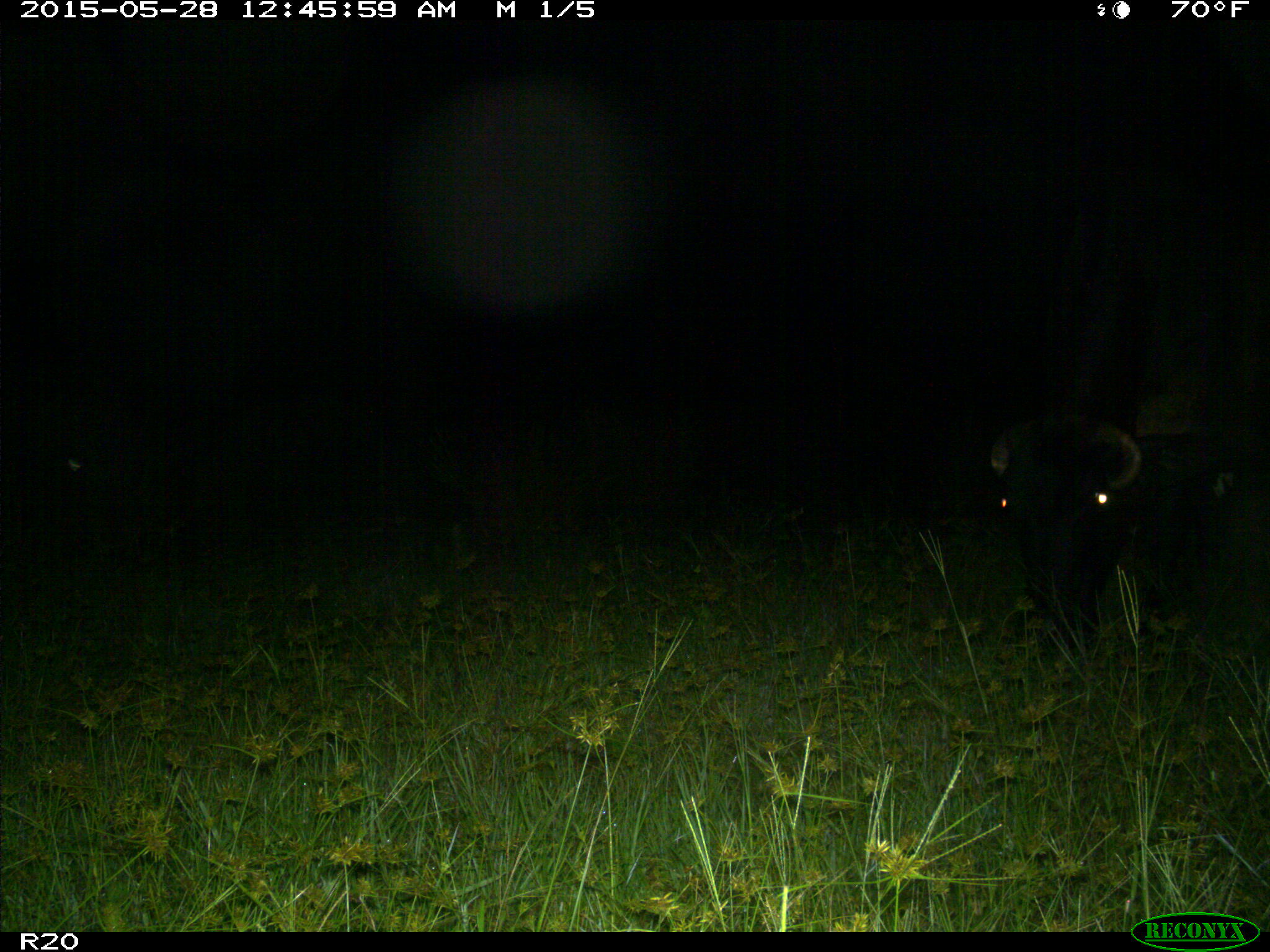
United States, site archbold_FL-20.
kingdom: Animalia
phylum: Chordata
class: Mammalia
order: Artiodactyla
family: Bovidae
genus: Bos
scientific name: Bos taurus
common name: domestic cow